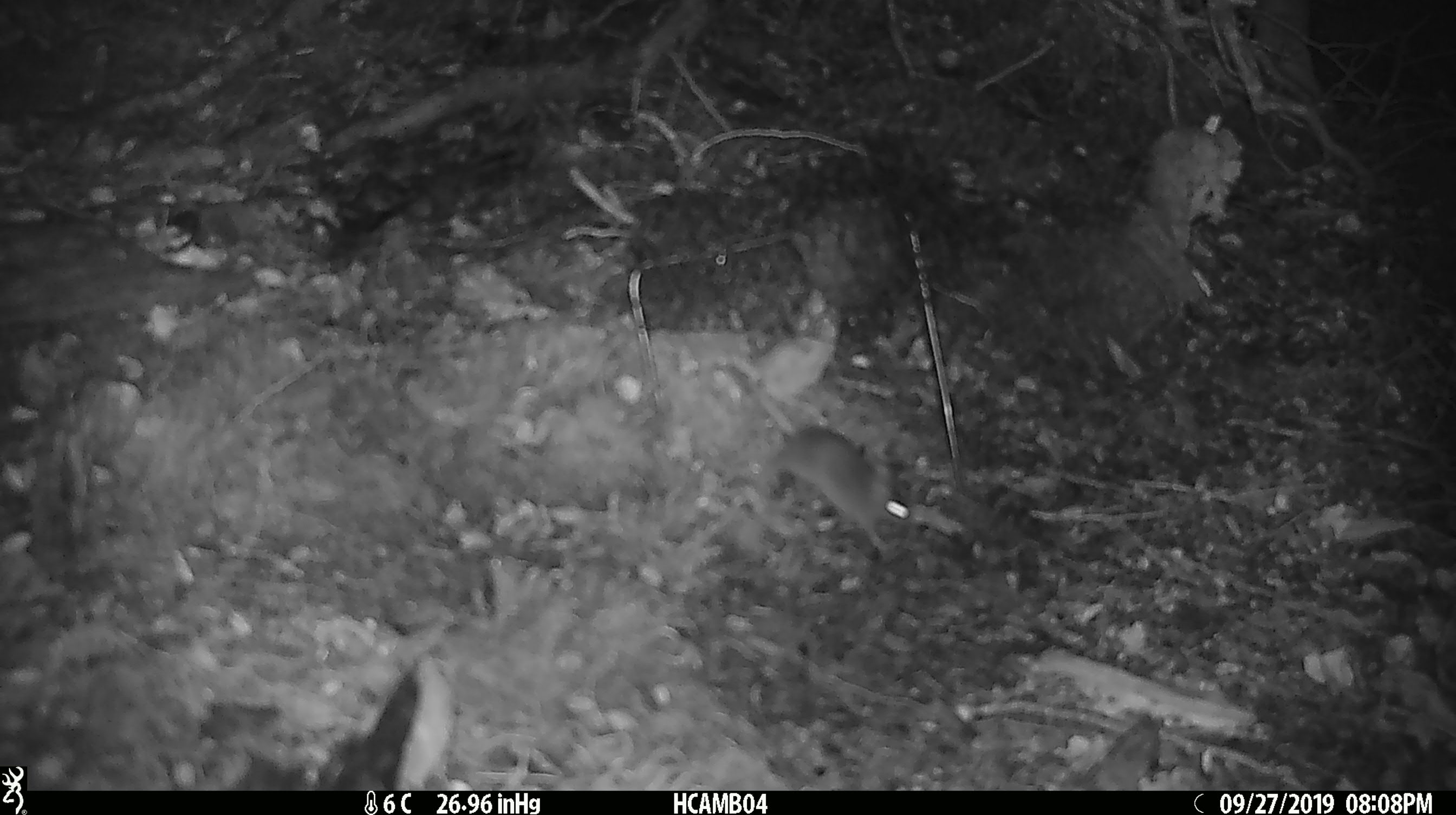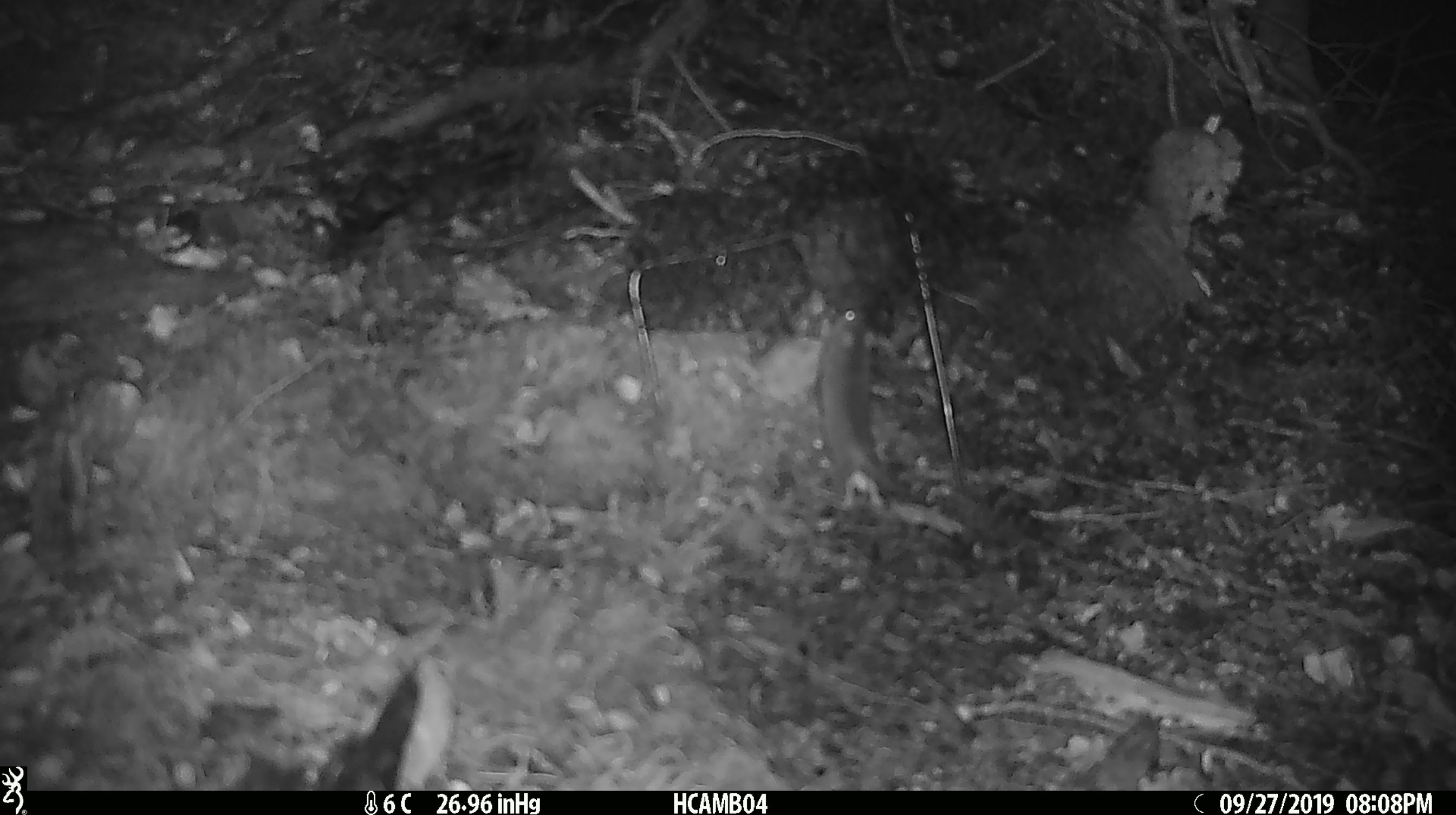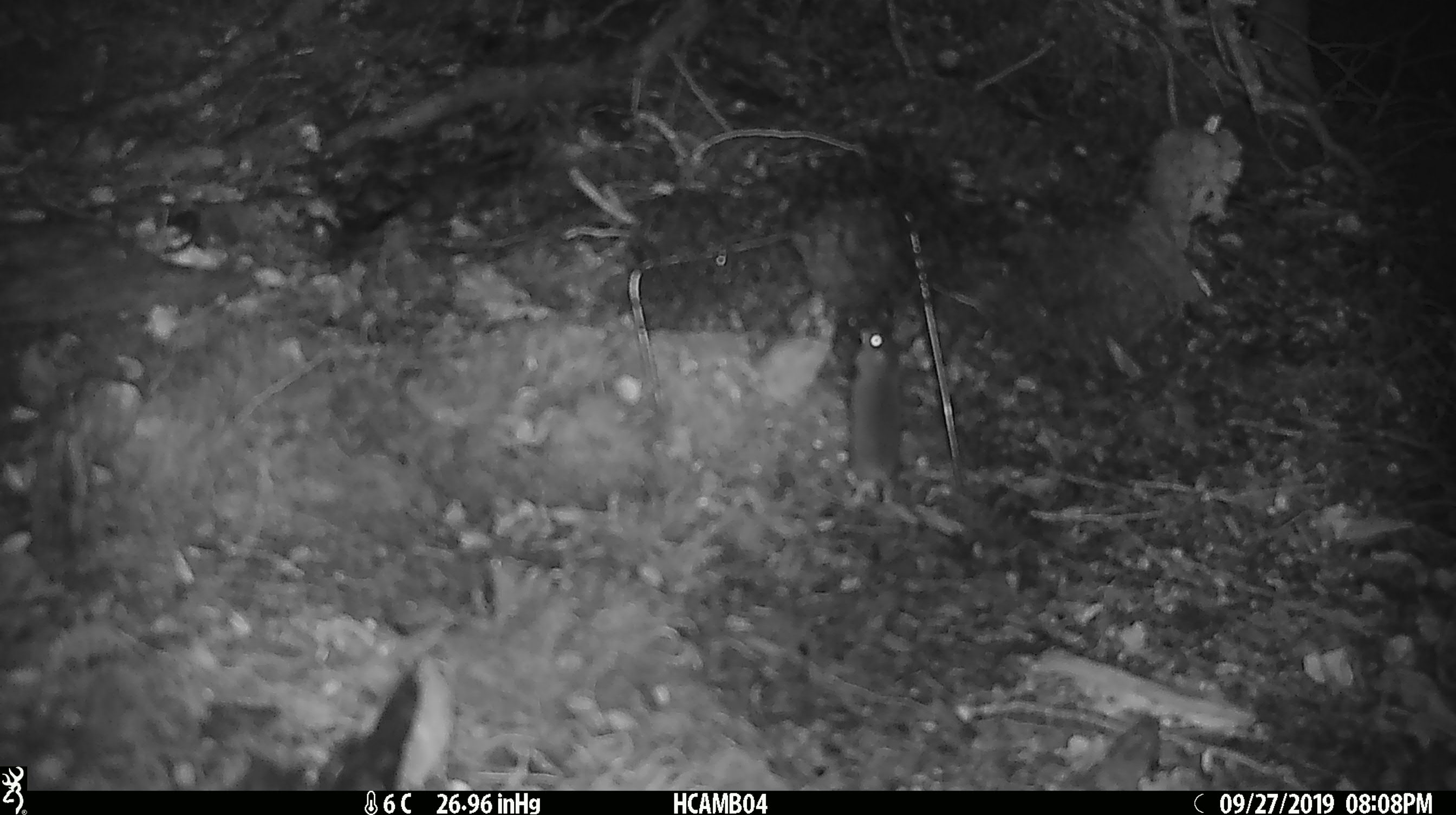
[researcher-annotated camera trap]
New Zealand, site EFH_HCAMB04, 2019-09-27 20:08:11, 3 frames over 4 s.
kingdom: Animalia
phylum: Chordata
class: Mammalia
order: Rodentia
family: Muridae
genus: Mus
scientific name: Mus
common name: mouse